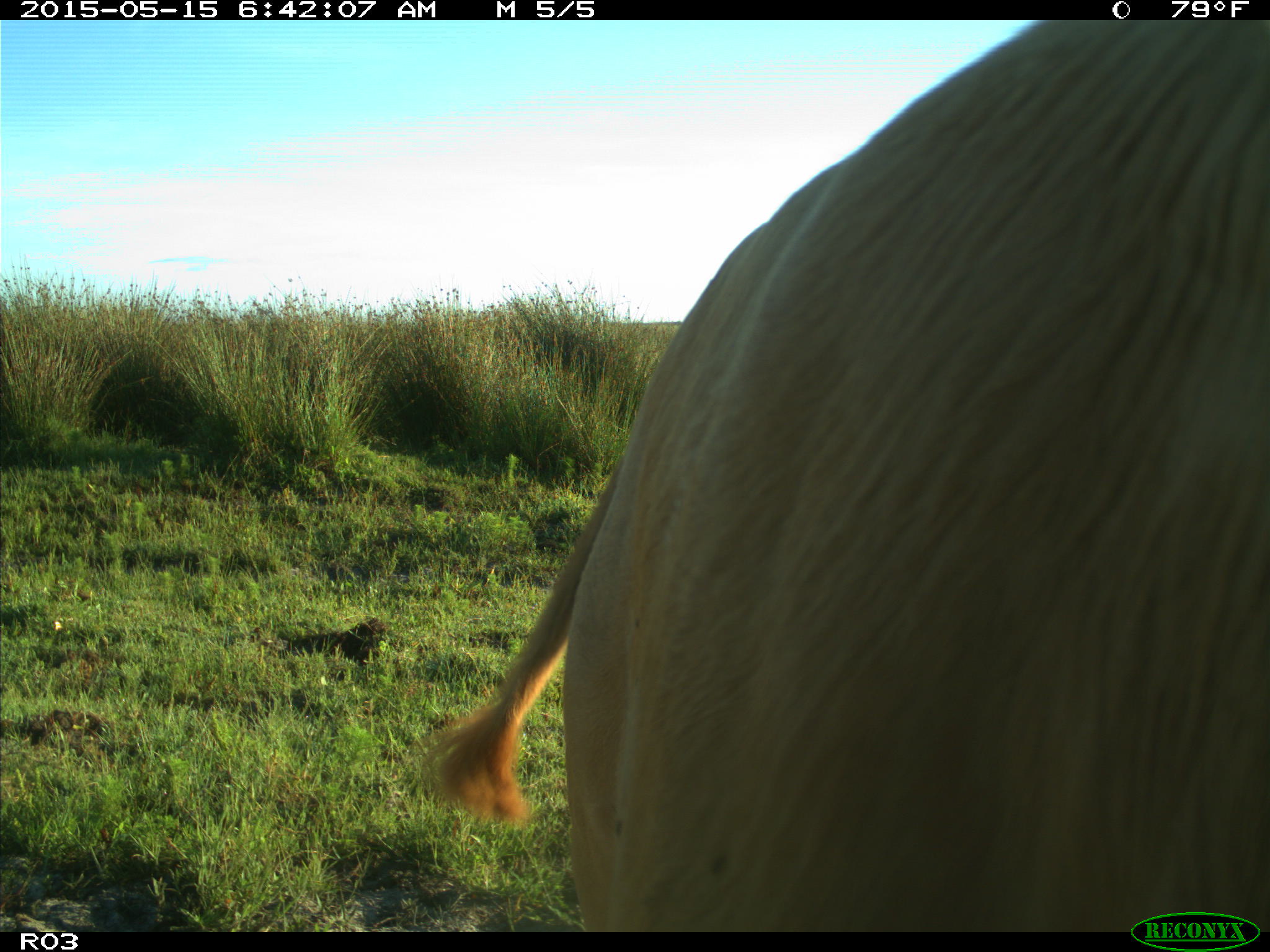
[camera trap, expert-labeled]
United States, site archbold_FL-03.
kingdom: Animalia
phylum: Chordata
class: Mammalia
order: Artiodactyla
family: Bovidae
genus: Bos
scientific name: Bos taurus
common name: domestic cow